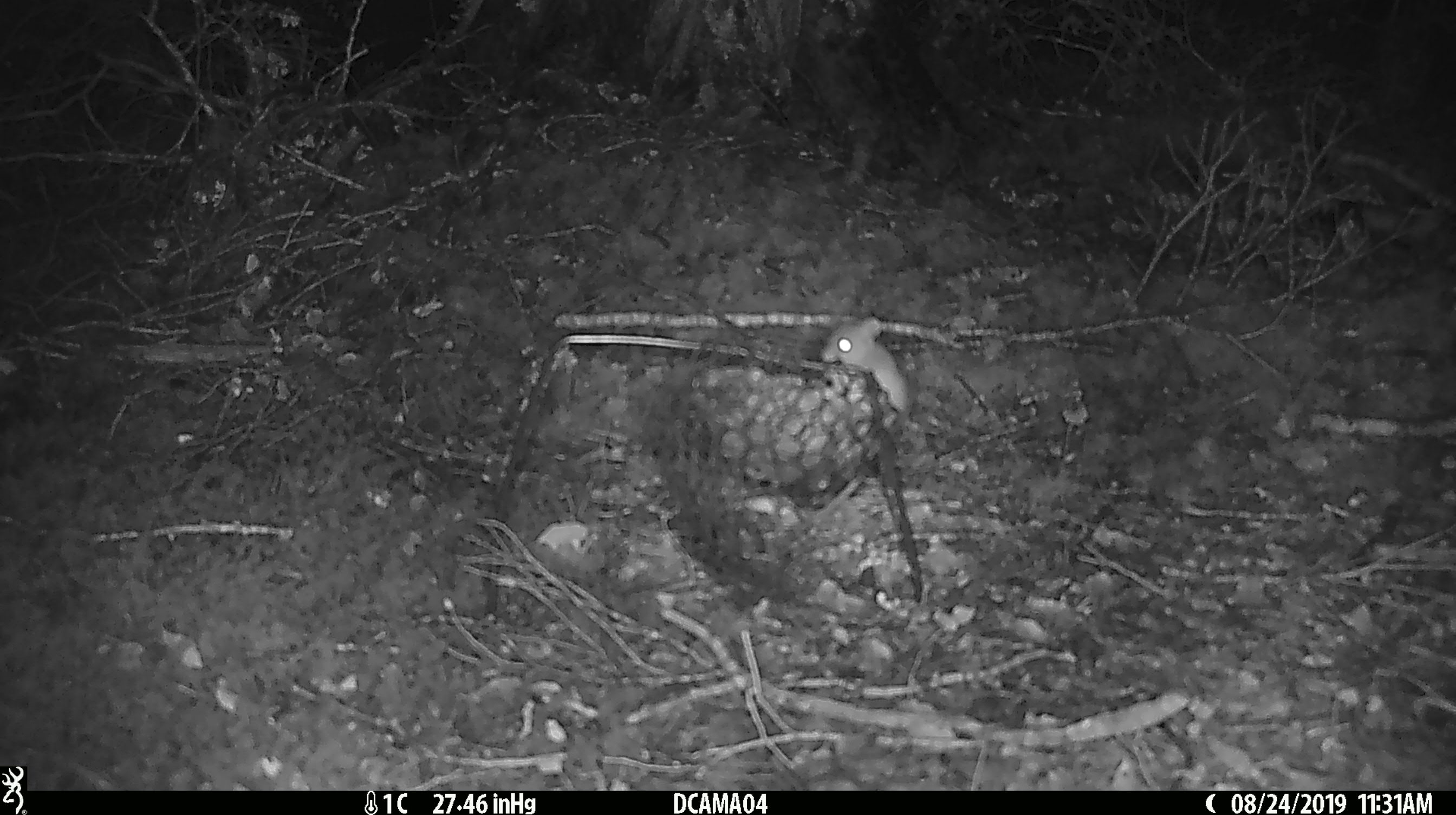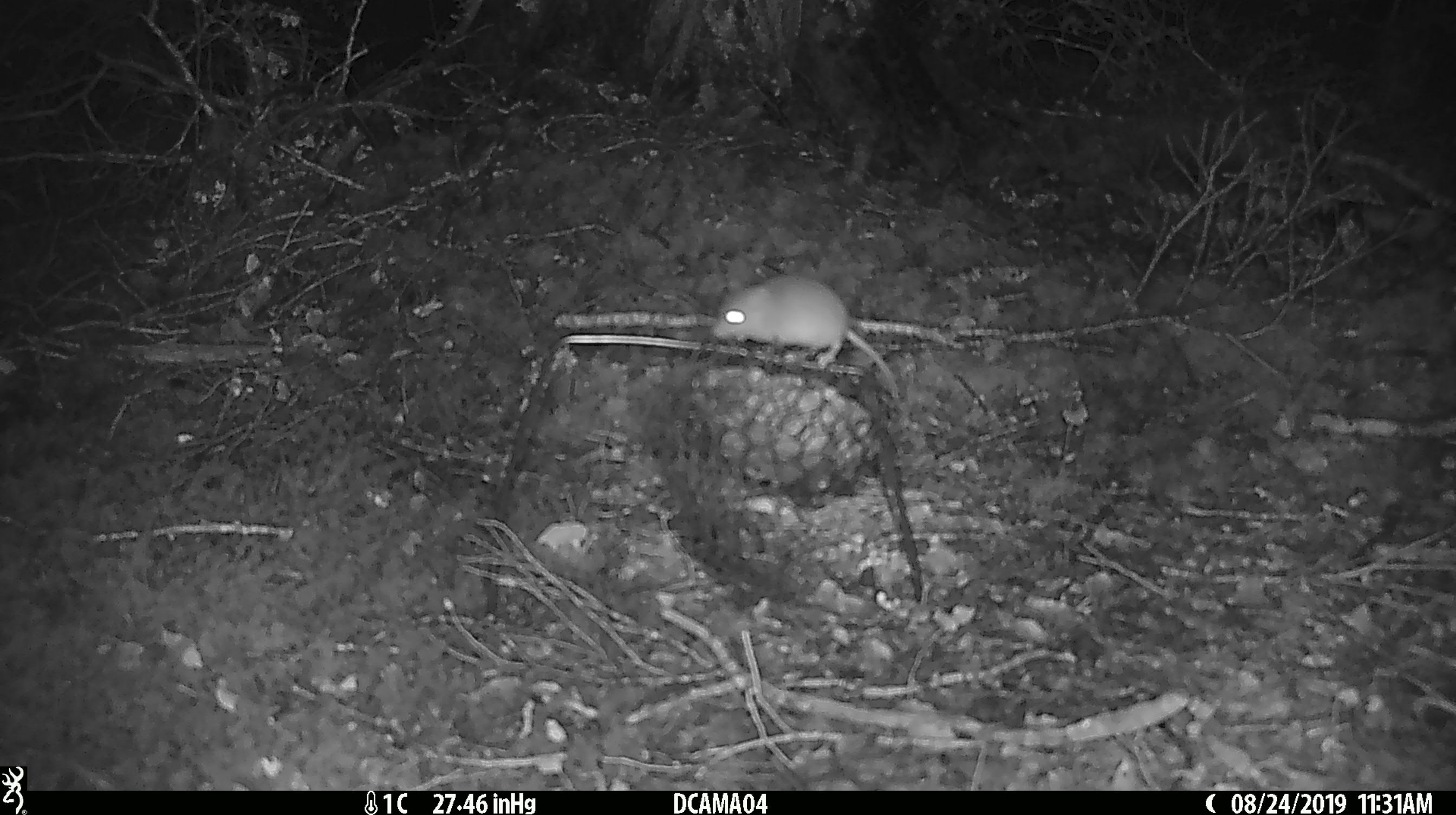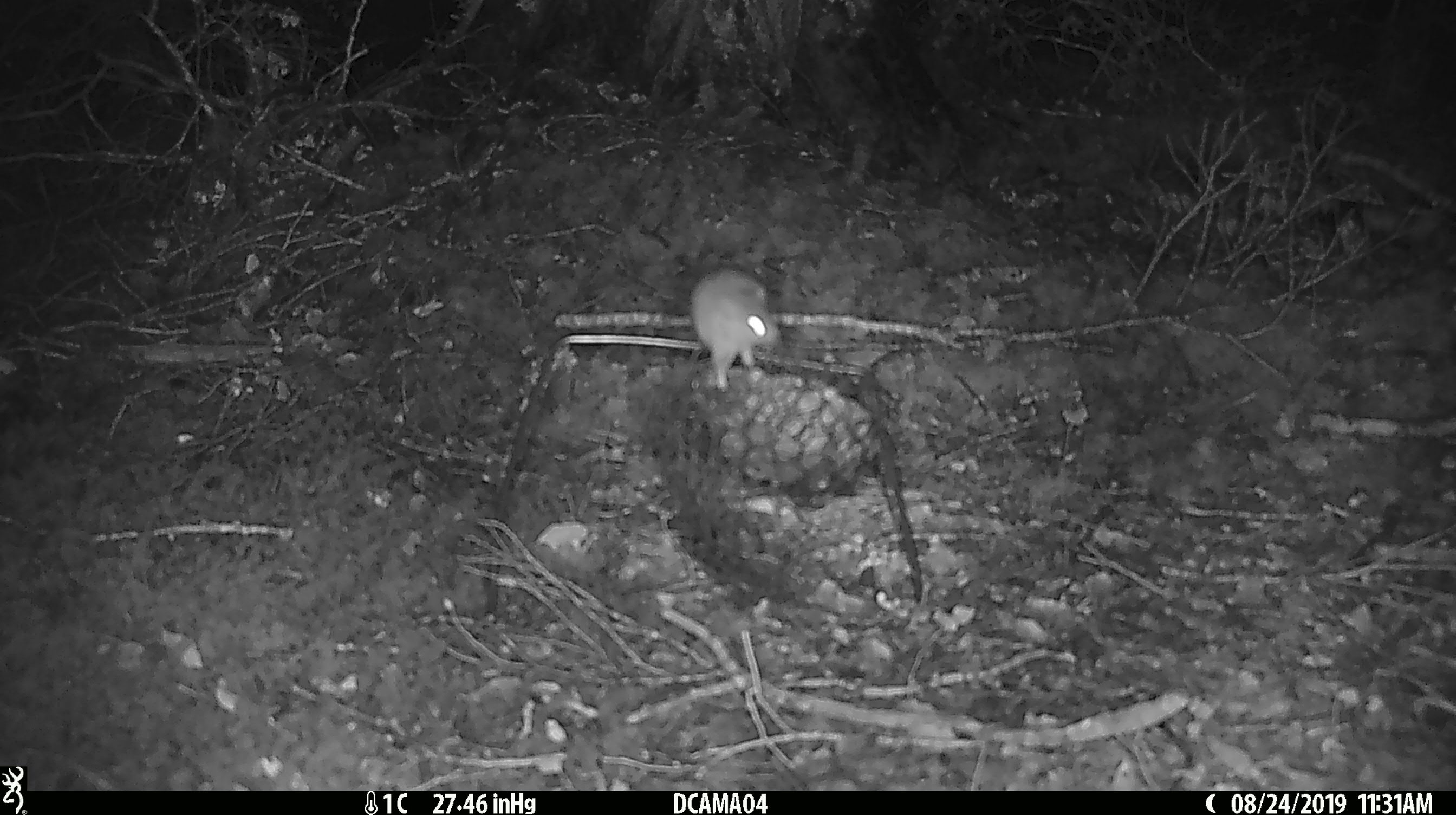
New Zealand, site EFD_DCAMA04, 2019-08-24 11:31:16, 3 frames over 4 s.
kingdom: Animalia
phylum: Chordata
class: Mammalia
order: Rodentia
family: Muridae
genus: Mus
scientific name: Mus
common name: mouse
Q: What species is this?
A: Mouse (Mus).